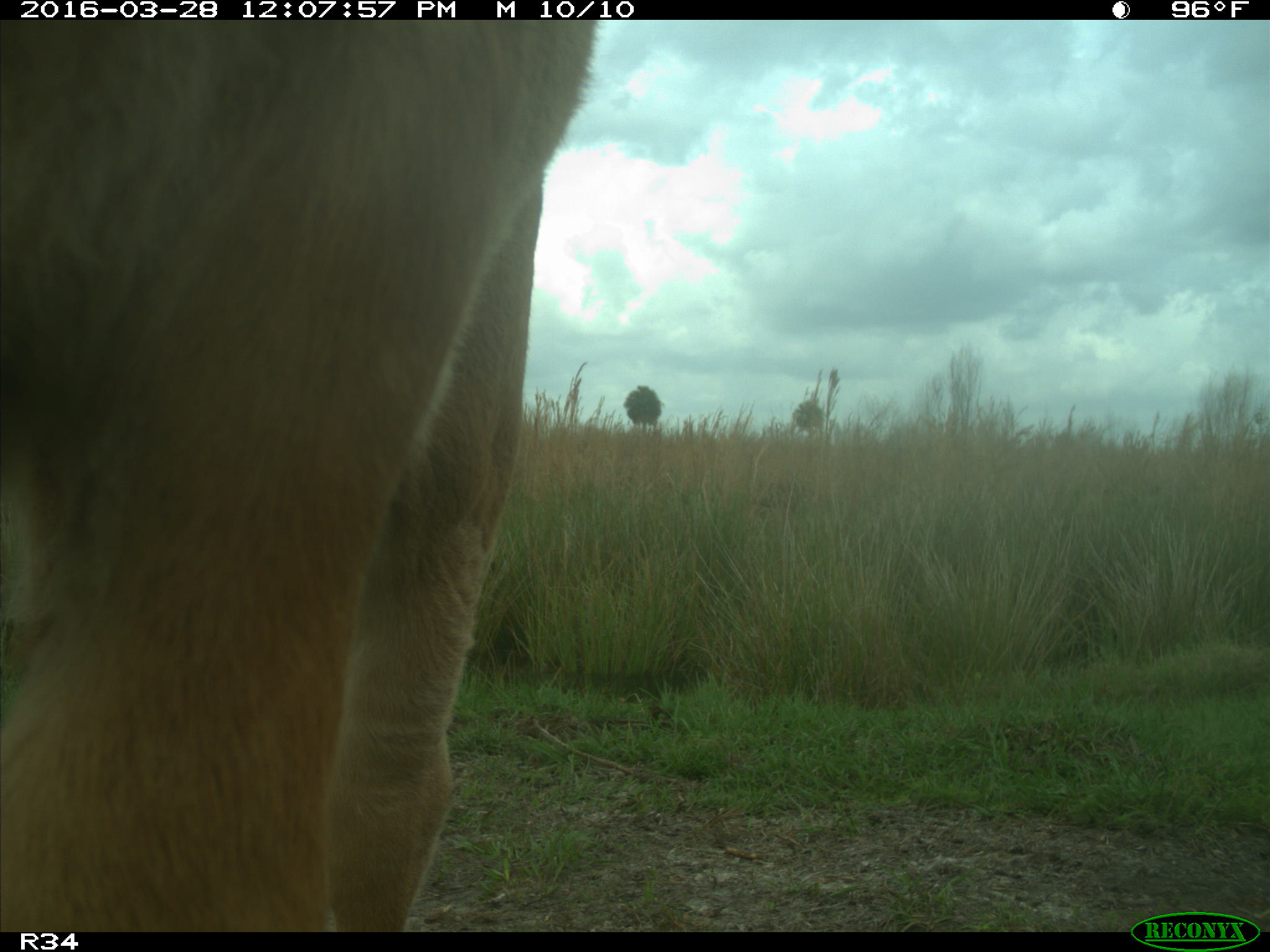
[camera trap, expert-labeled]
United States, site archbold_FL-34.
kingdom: Animalia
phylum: Chordata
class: Mammalia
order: Artiodactyla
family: Bovidae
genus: Bos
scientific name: Bos taurus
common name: domestic cow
Bos taurus (domestic cow).